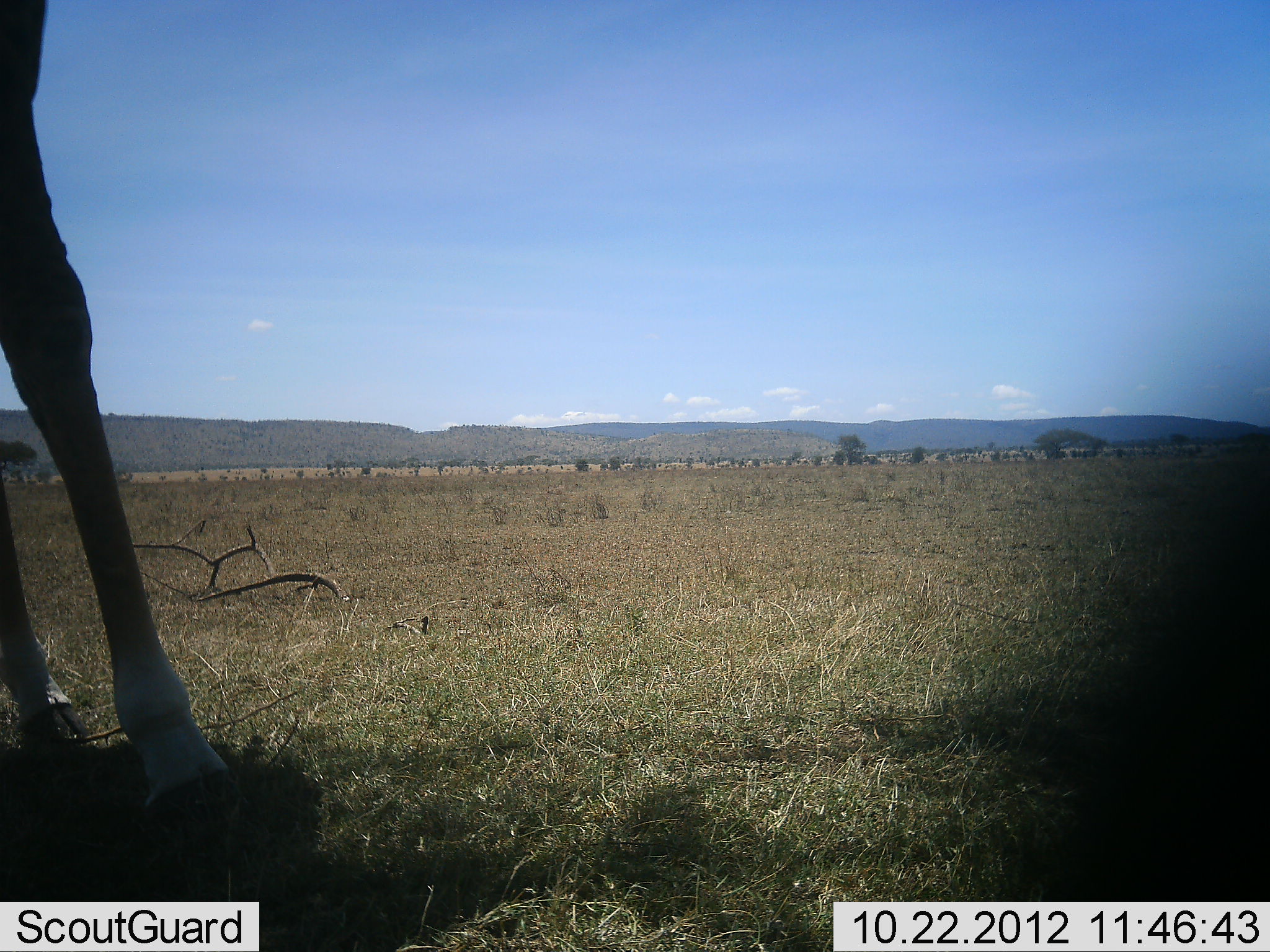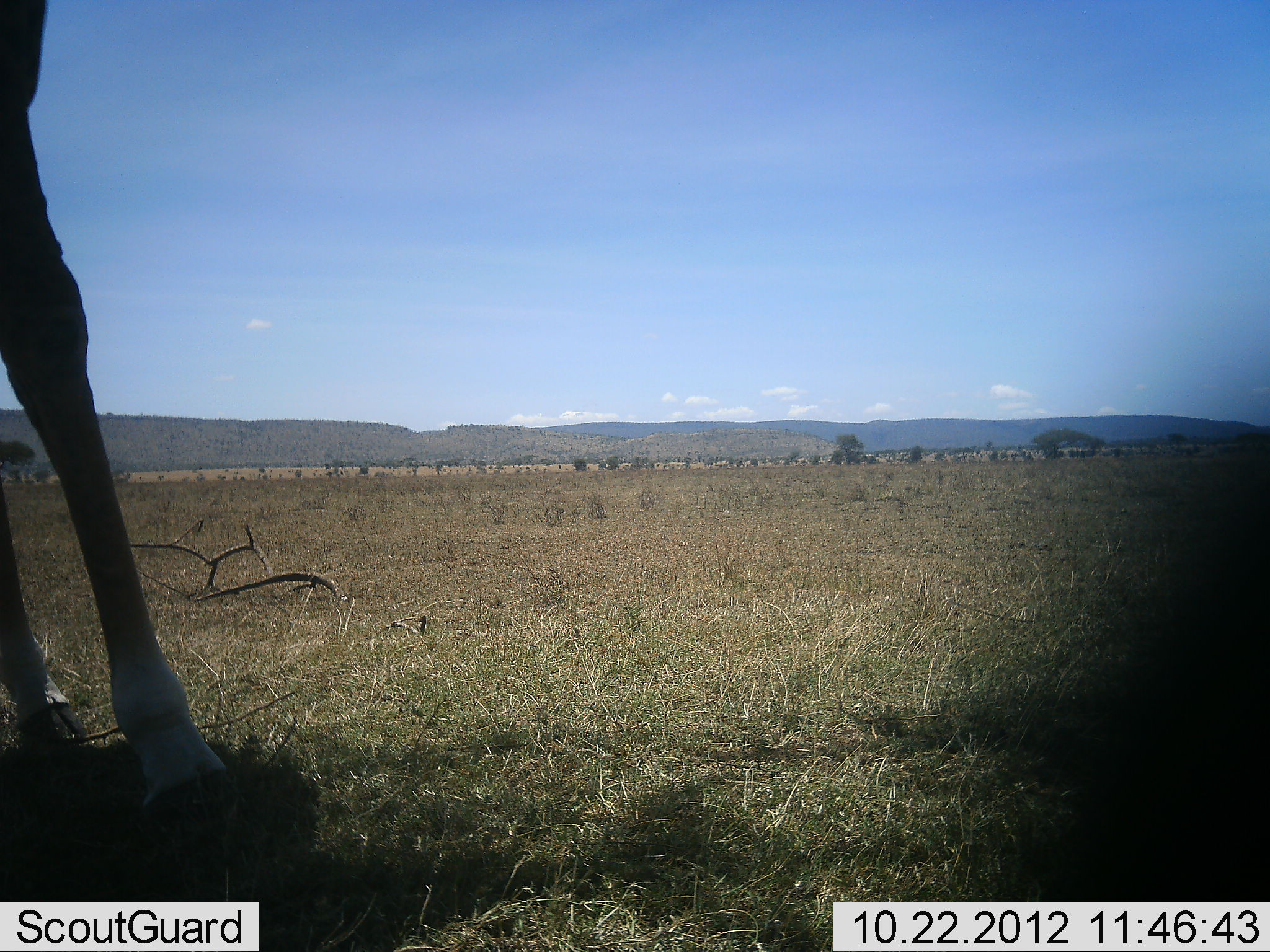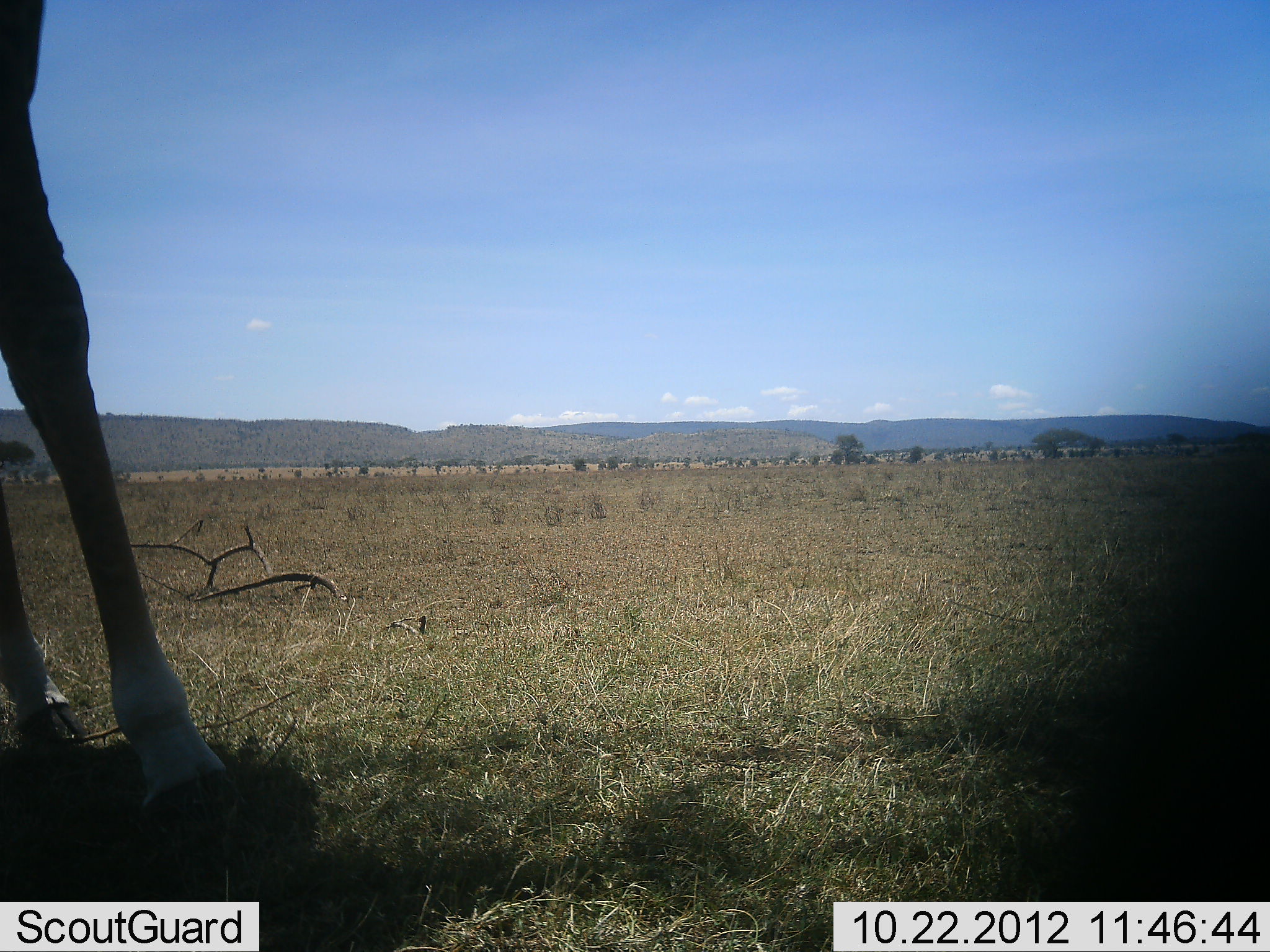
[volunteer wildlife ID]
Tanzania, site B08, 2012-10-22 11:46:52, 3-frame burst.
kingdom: Animalia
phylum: Chordata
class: Mammalia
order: Artiodactyla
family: Giraffidae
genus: Giraffa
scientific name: Giraffa camelopardalis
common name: giraffe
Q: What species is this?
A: Giraffe (Giraffa camelopardalis).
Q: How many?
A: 1.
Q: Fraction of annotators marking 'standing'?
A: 90%.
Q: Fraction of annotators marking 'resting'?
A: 0%.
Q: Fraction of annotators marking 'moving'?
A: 0%.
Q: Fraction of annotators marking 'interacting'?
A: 0%.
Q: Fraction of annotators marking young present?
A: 0%.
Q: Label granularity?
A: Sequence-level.